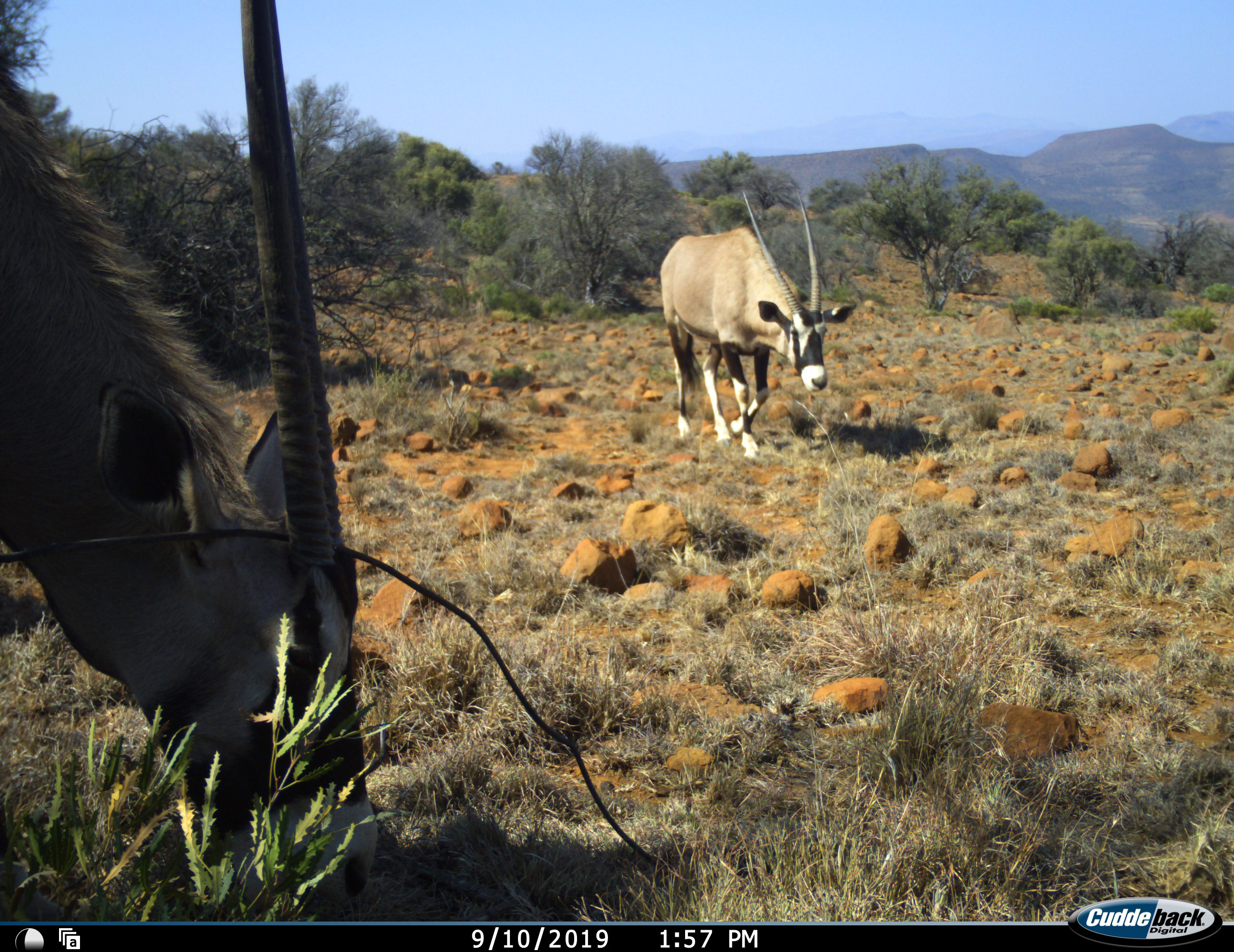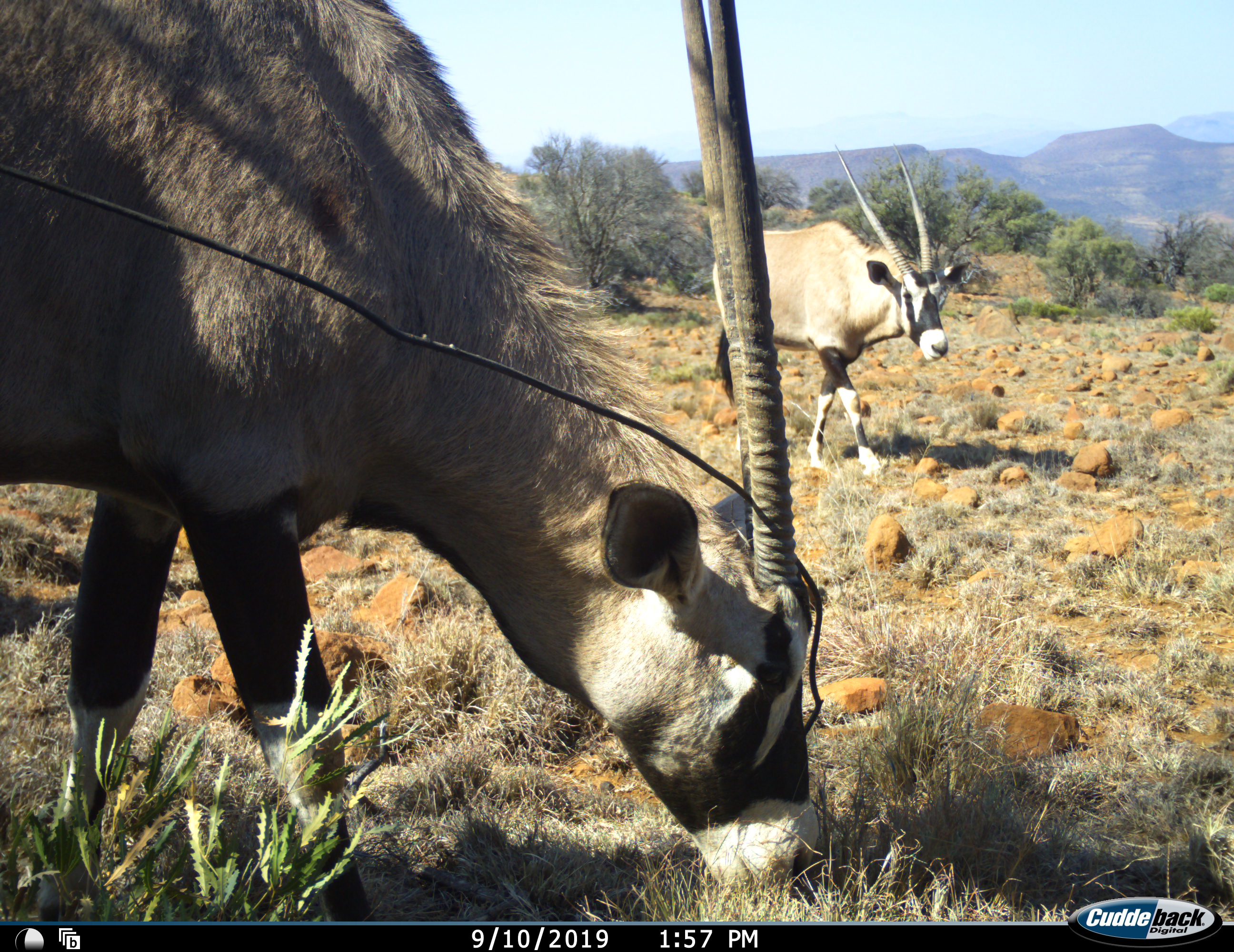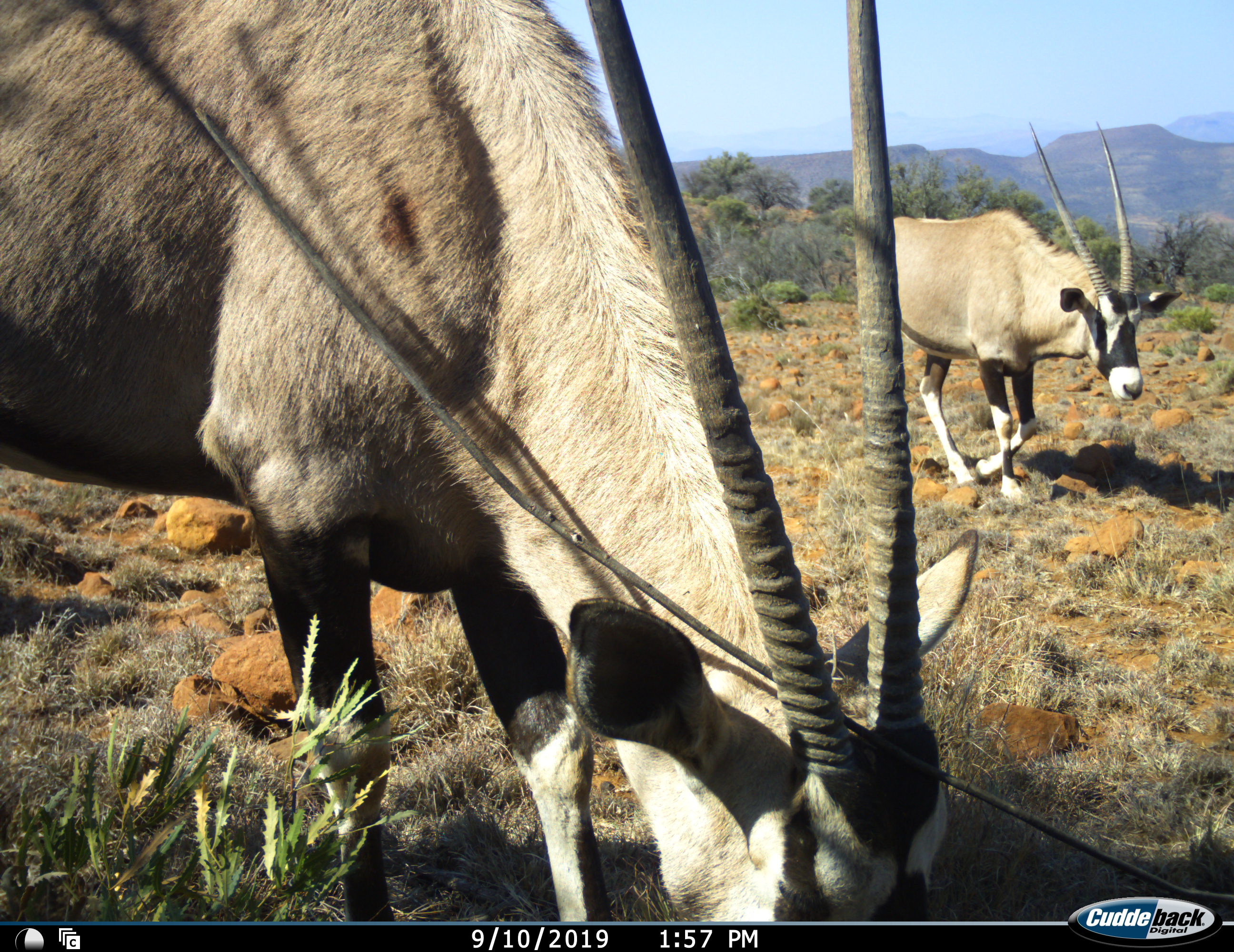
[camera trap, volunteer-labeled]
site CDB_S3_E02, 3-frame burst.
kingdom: Animalia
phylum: Chordata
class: Mammalia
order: Artiodactyla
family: Bovidae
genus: Oryx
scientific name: Oryx gazella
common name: gemsbok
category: oryx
Oryx (gemsbok) (Oryx gazella), count 2. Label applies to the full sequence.